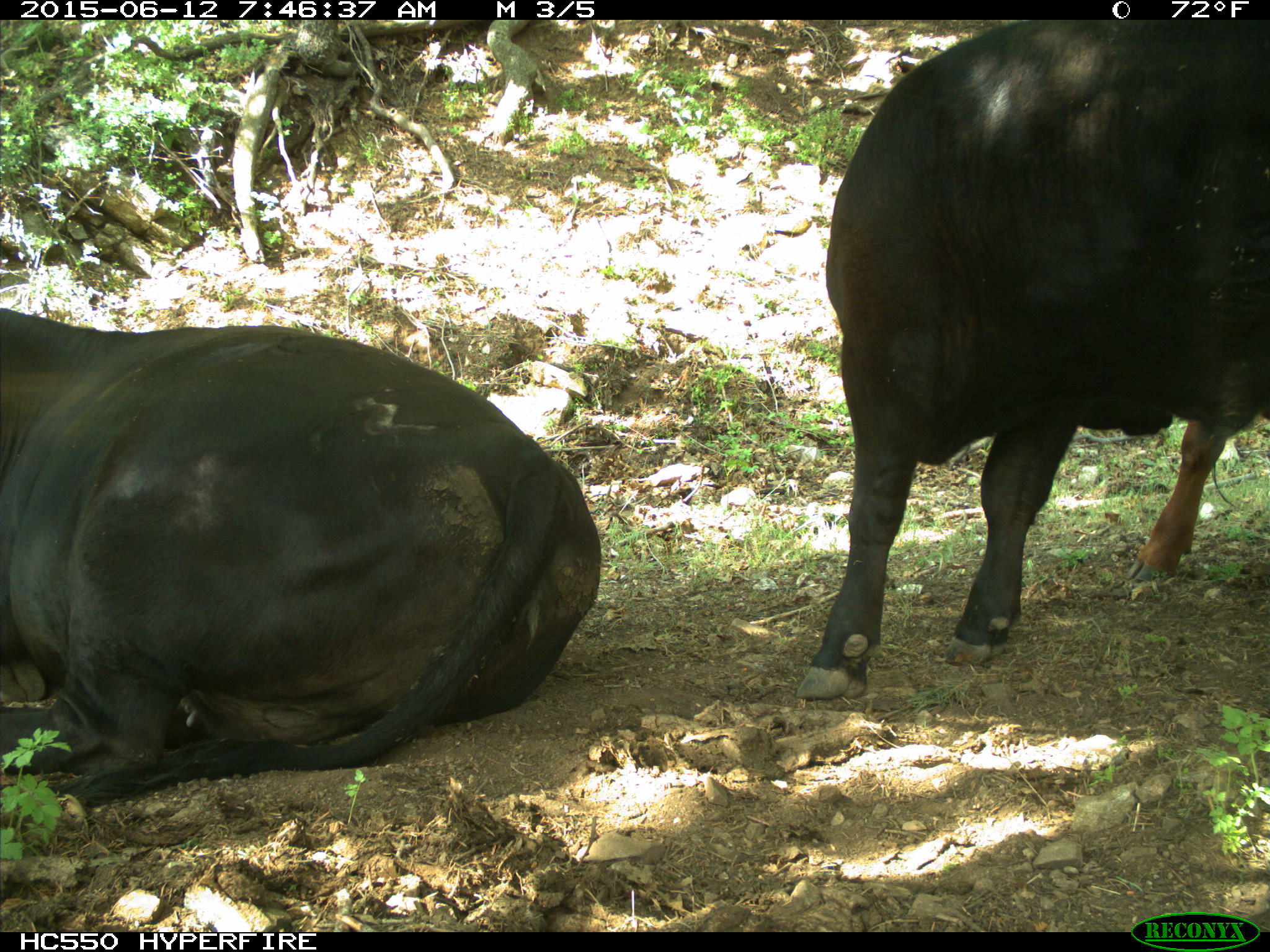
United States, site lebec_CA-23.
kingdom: Animalia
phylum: Chordata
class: Mammalia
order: Artiodactyla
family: Bovidae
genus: Bos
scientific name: Bos taurus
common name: domestic cow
Bos taurus (domestic cow).